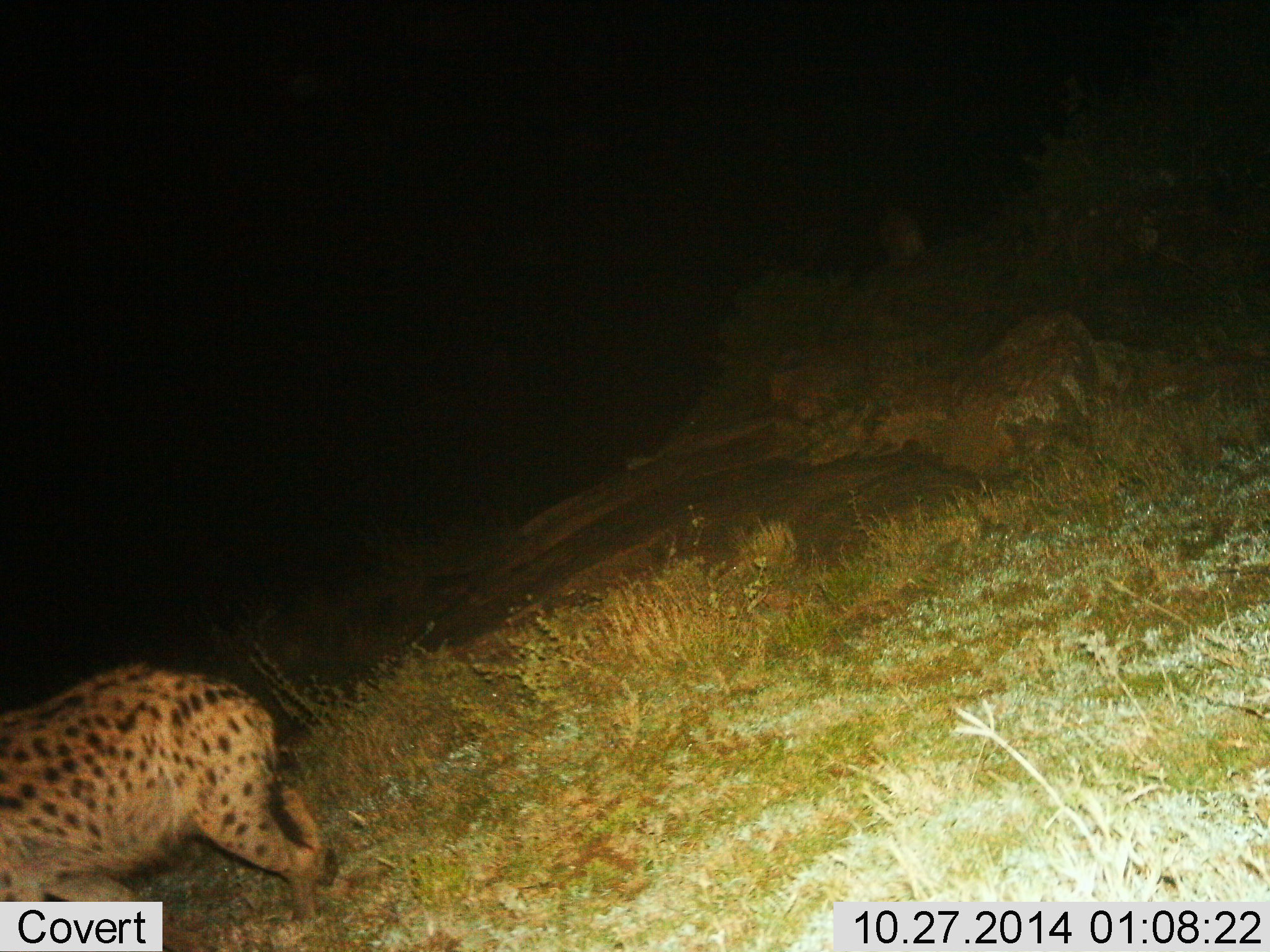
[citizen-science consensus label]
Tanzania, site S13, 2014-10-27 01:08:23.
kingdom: Animalia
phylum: Chordata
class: Mammalia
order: Carnivora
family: Hyaenidae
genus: Crocuta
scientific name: Crocuta crocuta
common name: spotted hyena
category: hyenaspotted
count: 1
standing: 60%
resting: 10%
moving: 30%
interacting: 0%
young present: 0%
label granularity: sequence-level